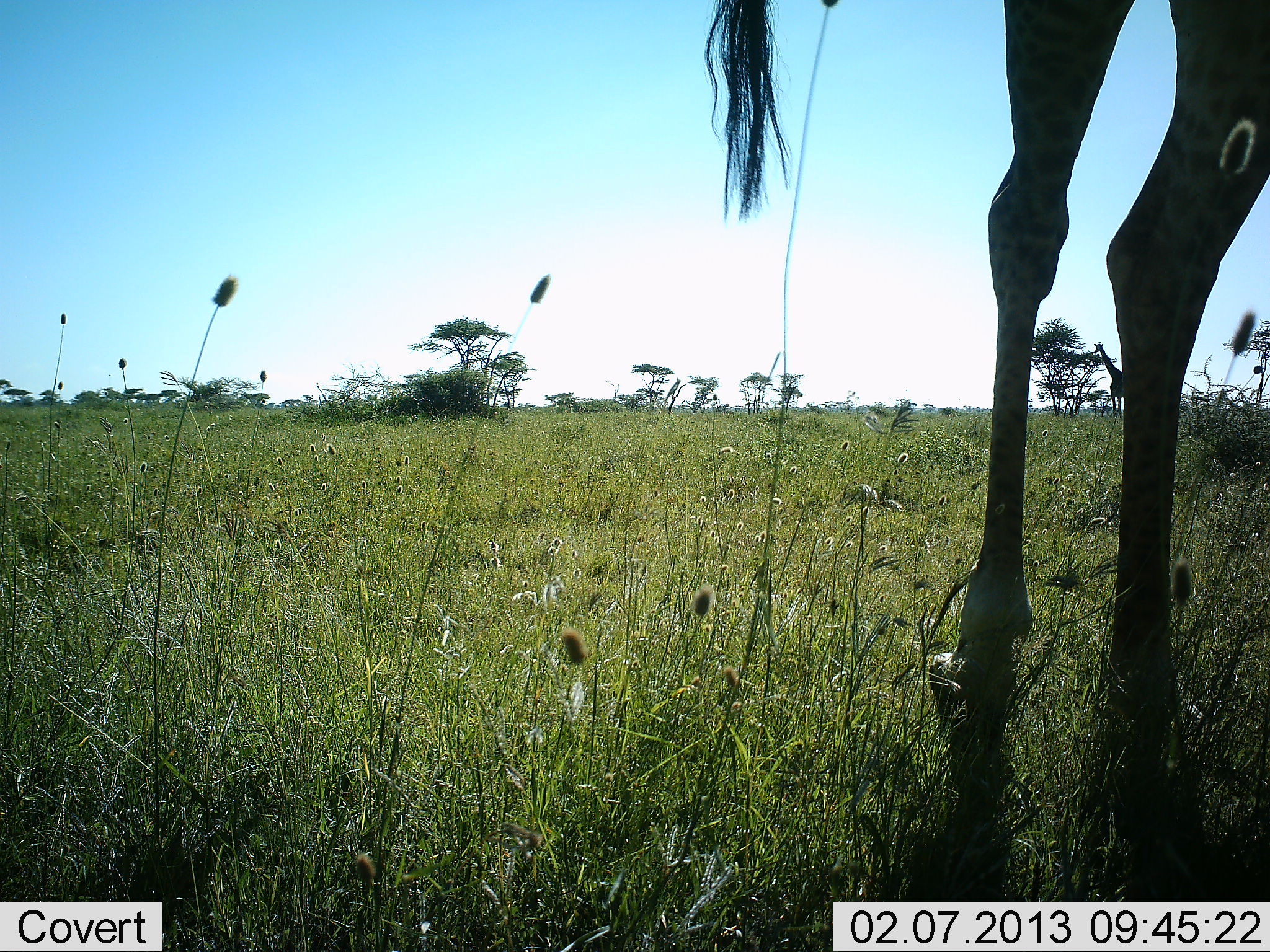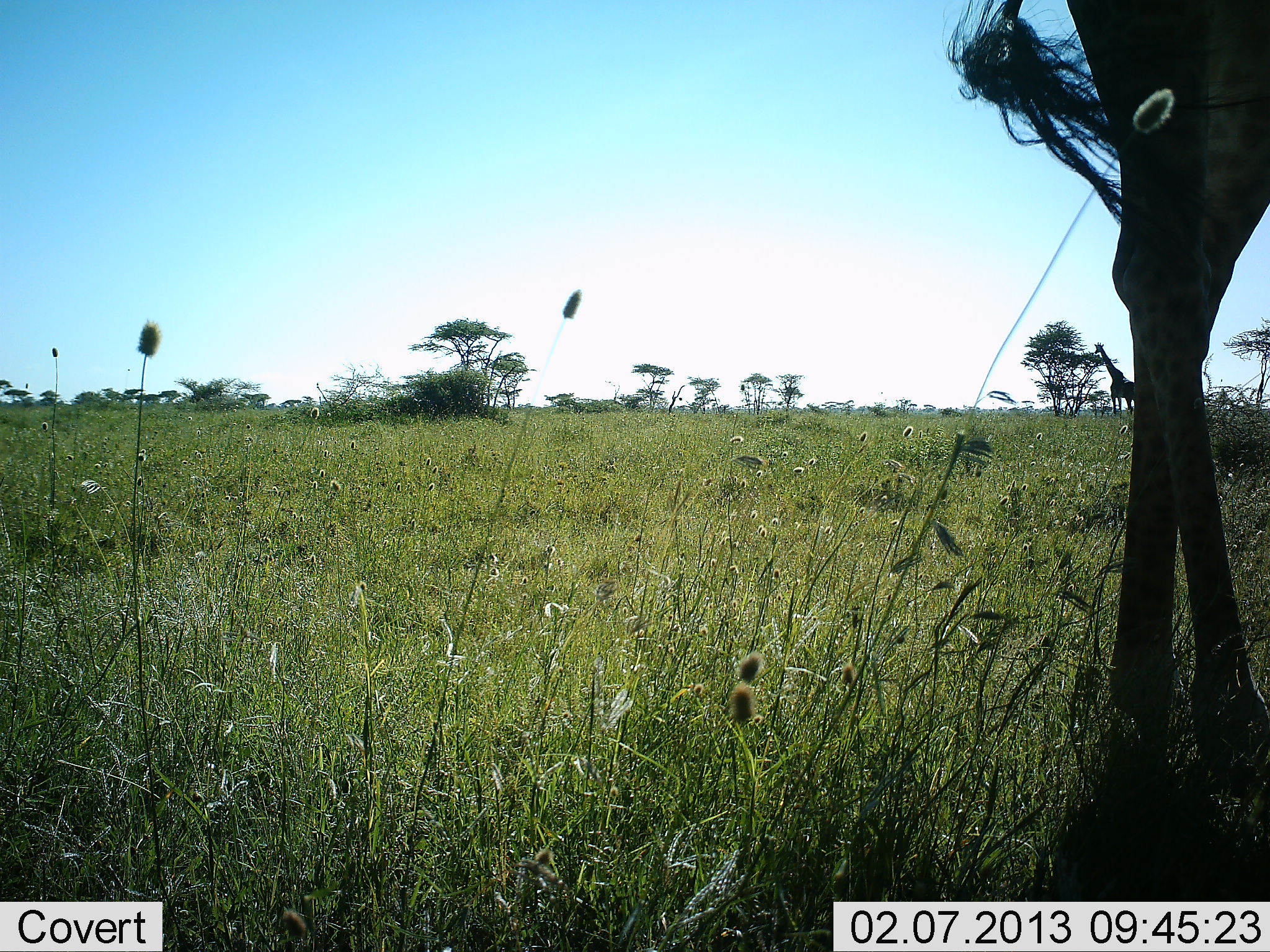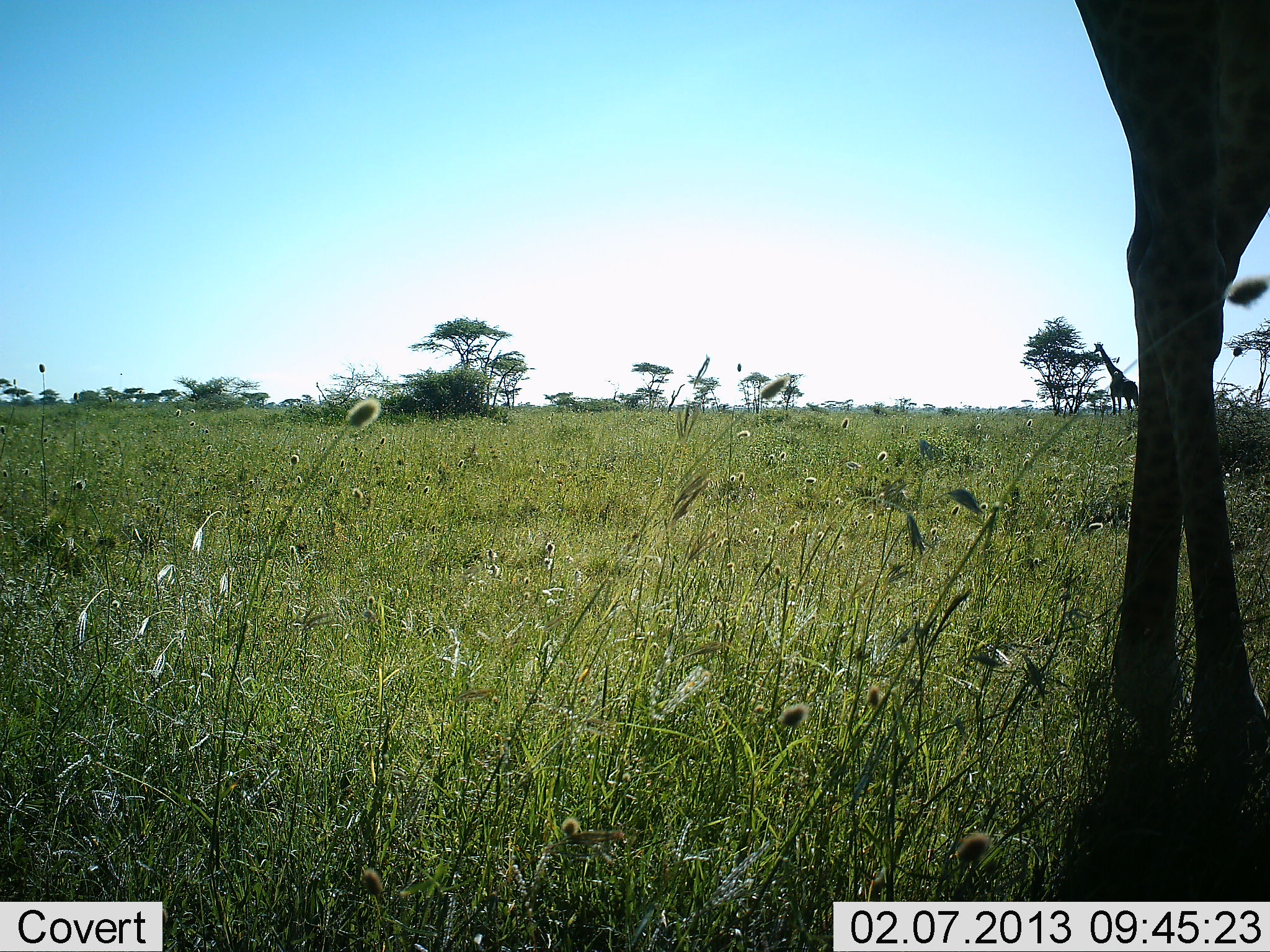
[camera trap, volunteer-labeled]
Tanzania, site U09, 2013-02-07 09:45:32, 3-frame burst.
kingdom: Animalia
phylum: Chordata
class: Mammalia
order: Artiodactyla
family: Giraffidae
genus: Giraffa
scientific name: Giraffa camelopardalis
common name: giraffe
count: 2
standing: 88%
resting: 0%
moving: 25%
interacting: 0%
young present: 0%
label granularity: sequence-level